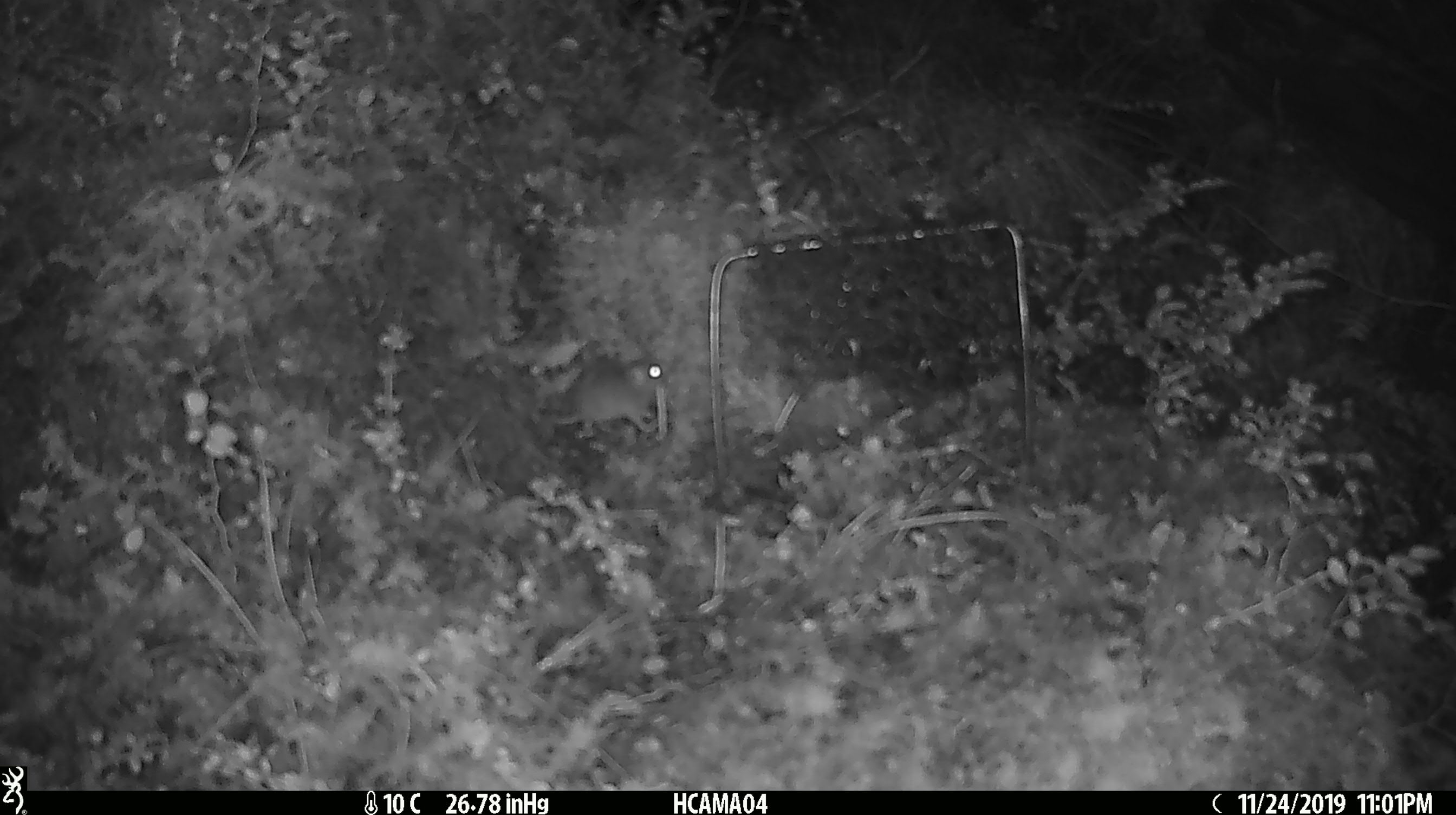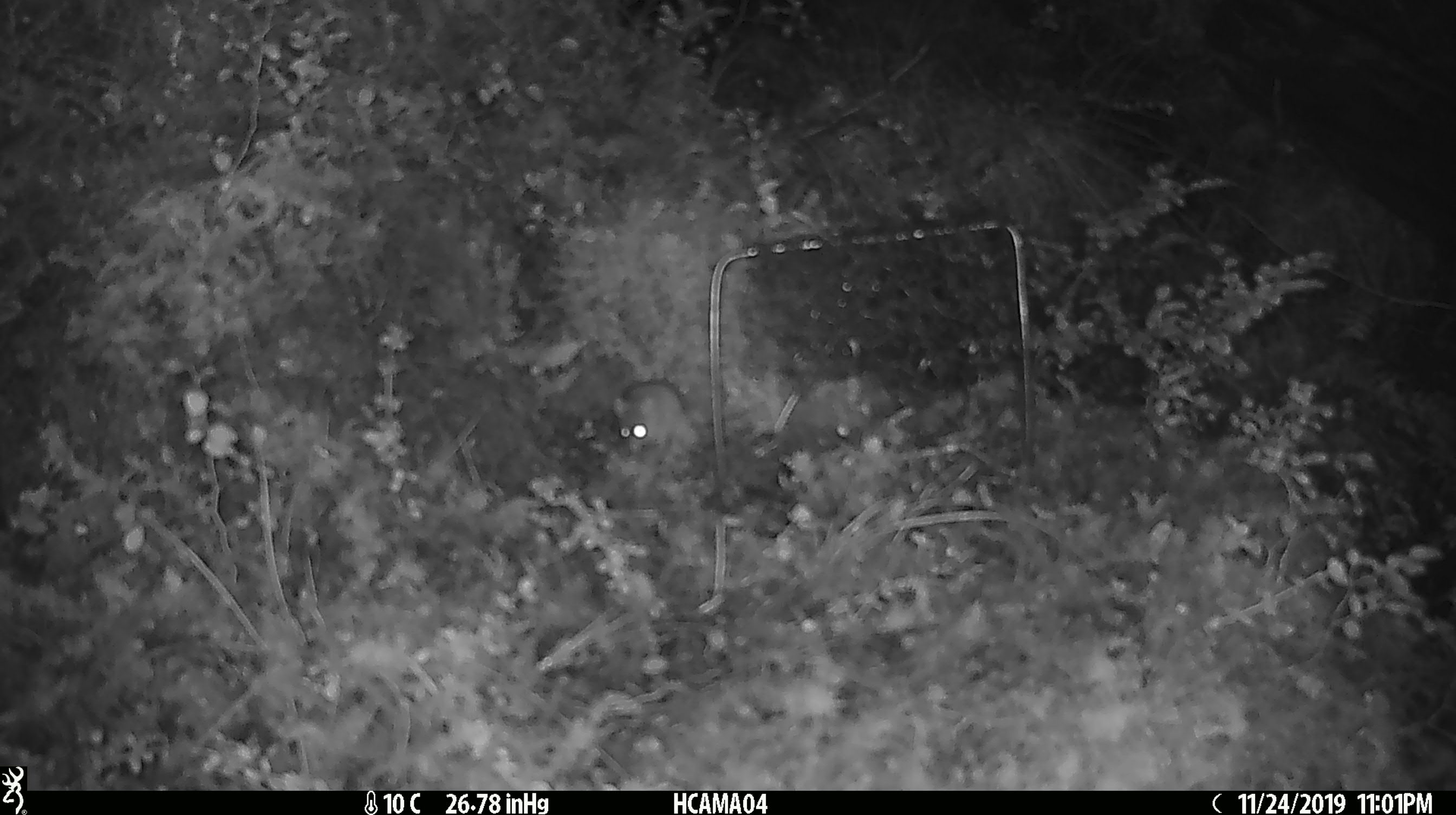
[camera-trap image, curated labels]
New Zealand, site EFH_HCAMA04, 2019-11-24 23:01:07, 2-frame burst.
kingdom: Animalia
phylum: Chordata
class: Mammalia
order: Rodentia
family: Muridae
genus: Mus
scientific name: Mus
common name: mouse